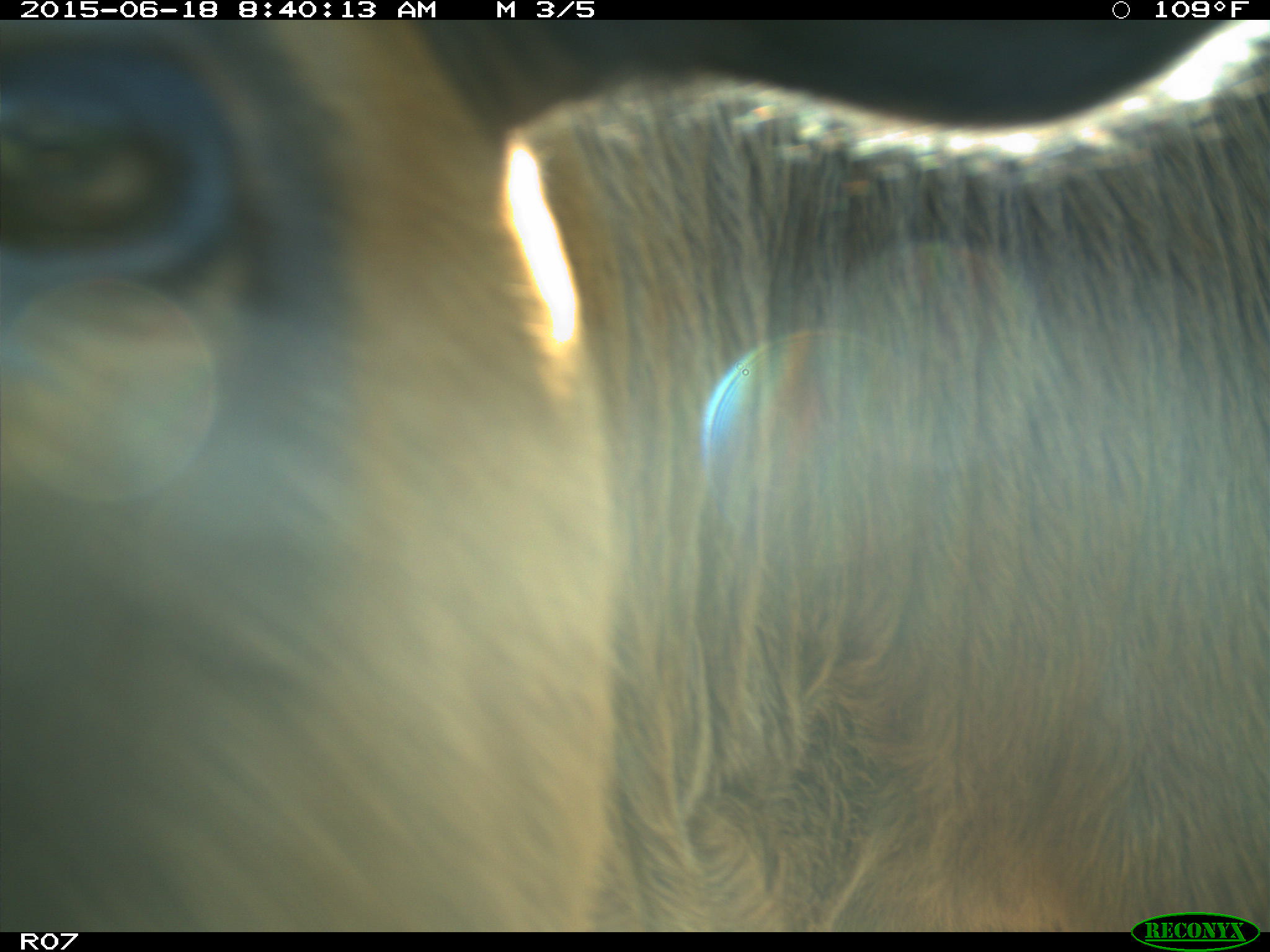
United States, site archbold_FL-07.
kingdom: Animalia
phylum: Chordata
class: Mammalia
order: Artiodactyla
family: Bovidae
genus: Bos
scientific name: Bos taurus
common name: domestic cow